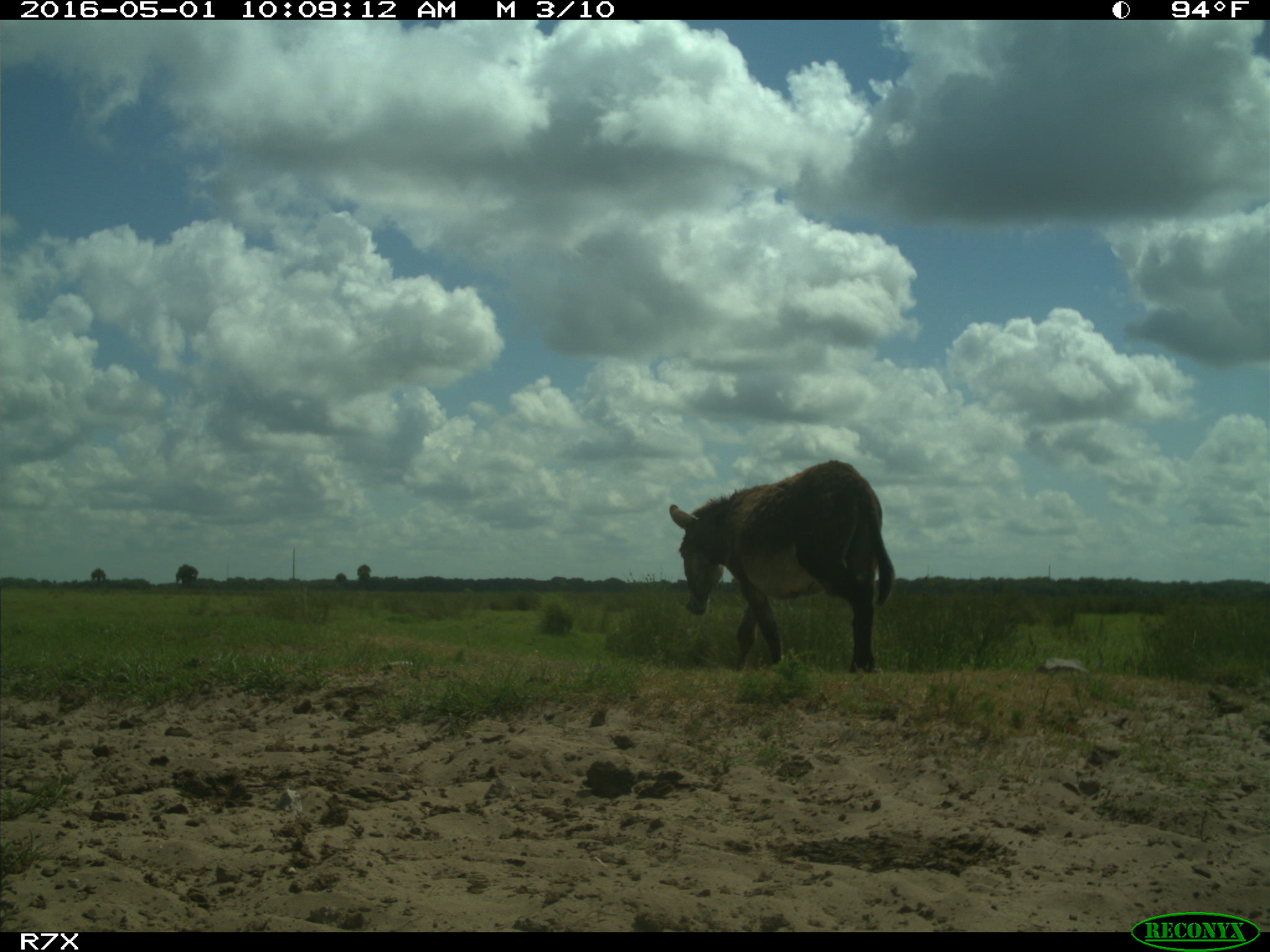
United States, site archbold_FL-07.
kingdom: Animalia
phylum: Chordata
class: Mammalia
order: Artiodactyla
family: Bovidae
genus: Bos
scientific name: Bos taurus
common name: domestic cow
Bos taurus (domestic cow).